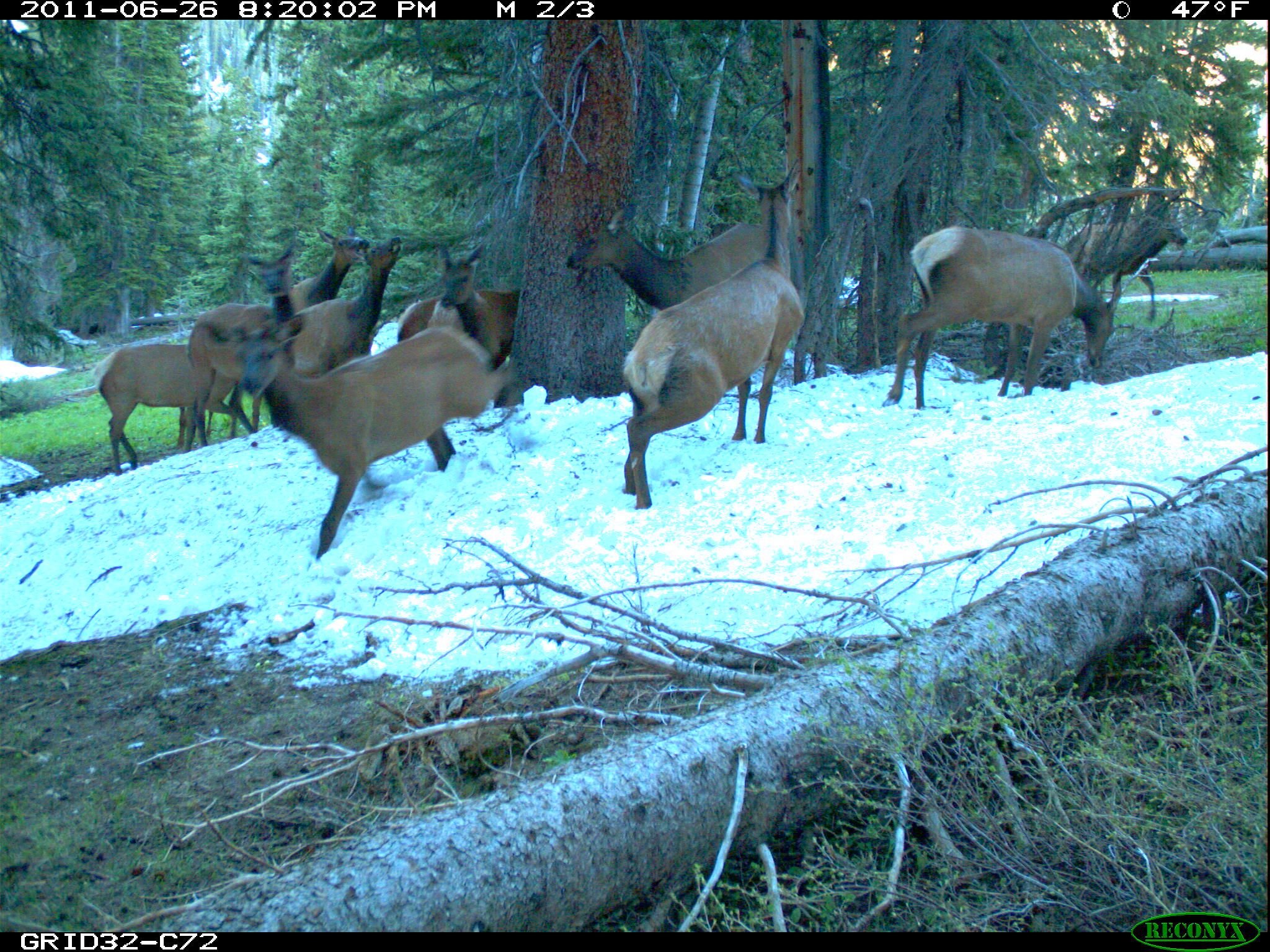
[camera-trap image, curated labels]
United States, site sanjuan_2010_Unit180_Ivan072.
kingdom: Animalia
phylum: Chordata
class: Mammalia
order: Artiodactyla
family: Cervidae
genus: Cervus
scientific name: Cervus elaphus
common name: red deer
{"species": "Cervus elaphus (red deer)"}